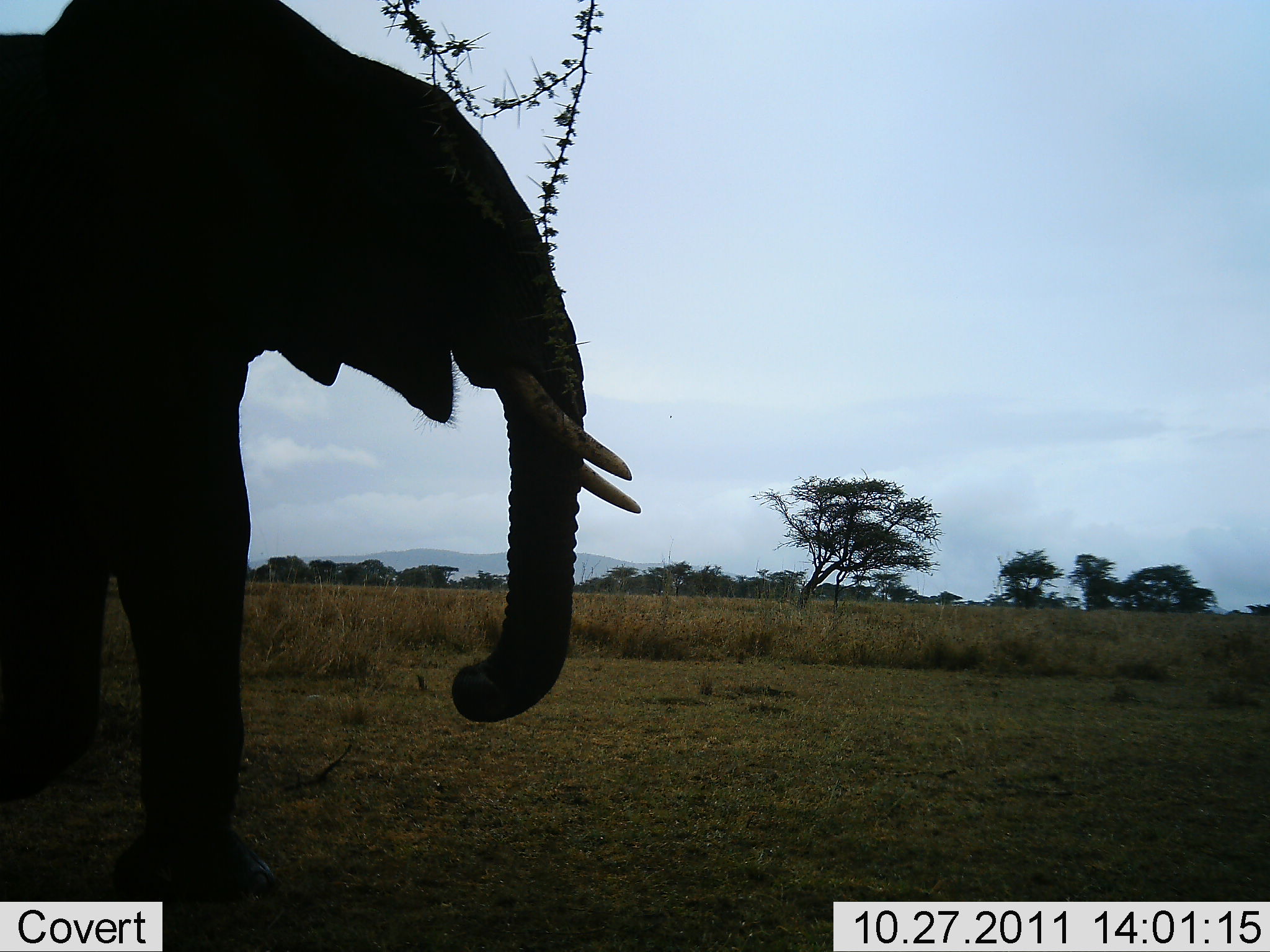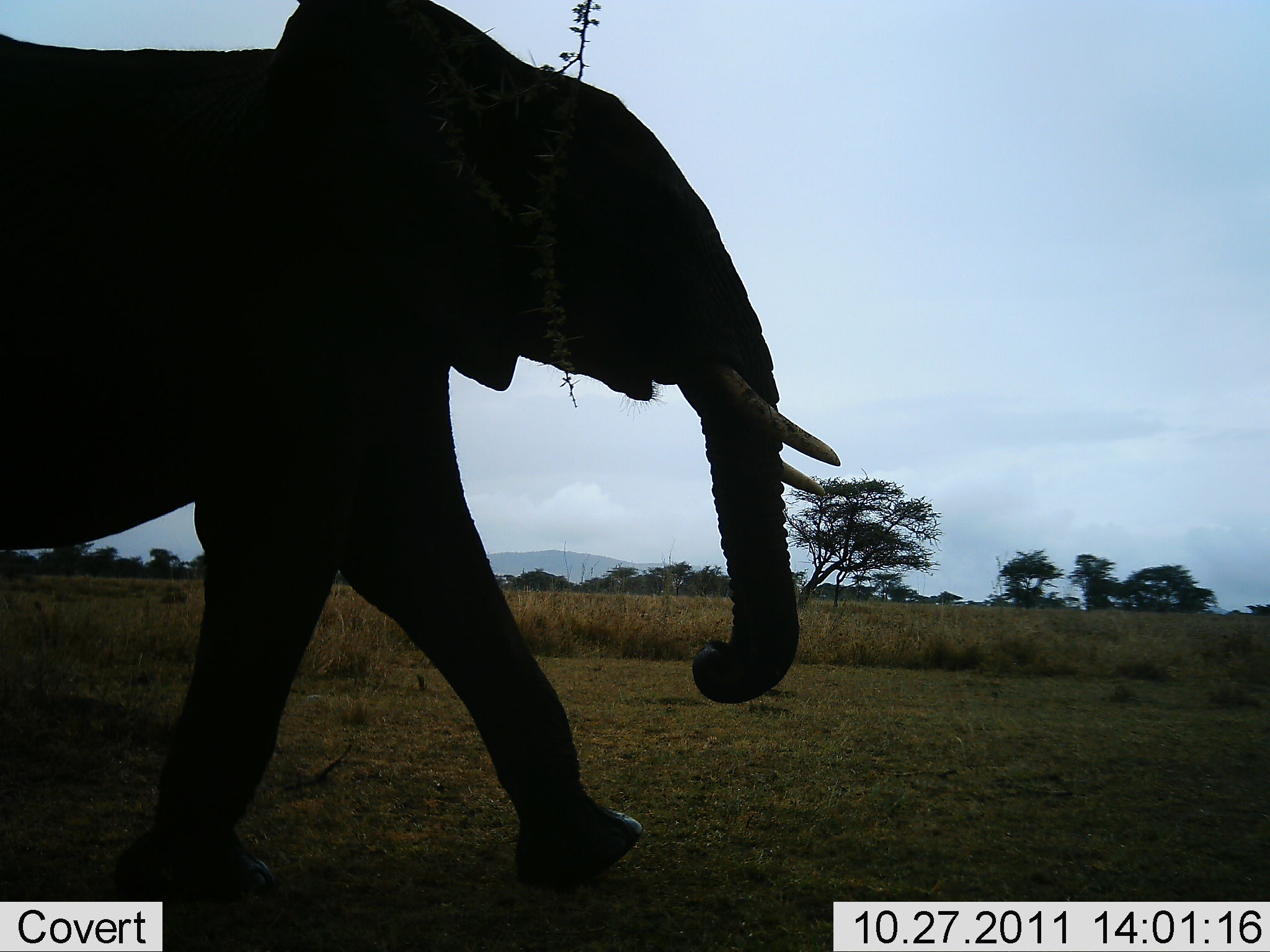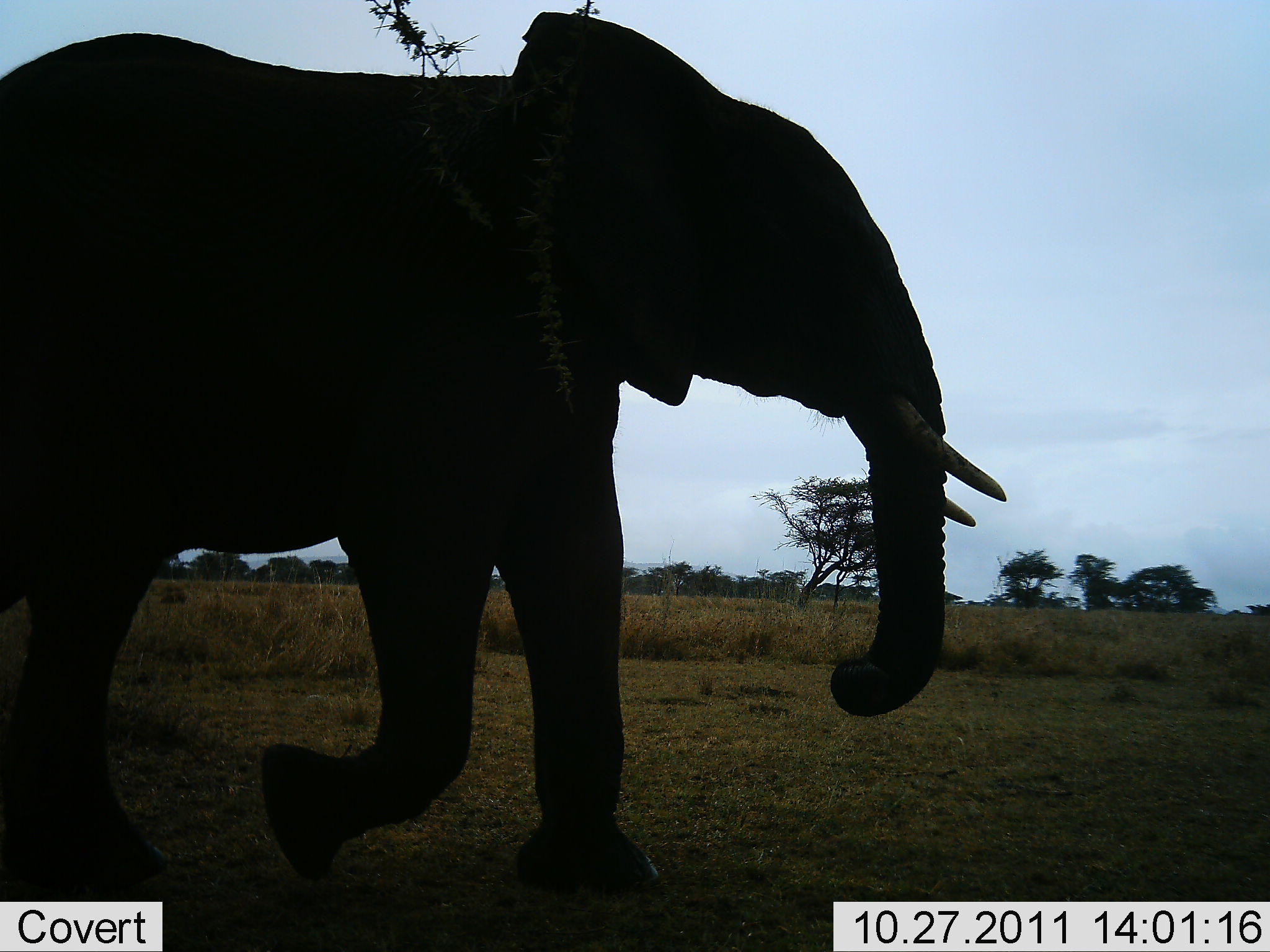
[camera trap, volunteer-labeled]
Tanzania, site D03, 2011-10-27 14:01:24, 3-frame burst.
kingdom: Animalia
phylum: Chordata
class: Mammalia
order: Proboscidea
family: Elephantidae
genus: Loxodonta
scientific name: Loxodonta africana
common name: african bush elephant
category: elephant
Elephant (african bush elephant) (Loxodonta africana), count 1. Behavior (volunteer vote fractions): standing 8%, resting 0%, moving 92%, interacting 0%. Young present (vote fraction): 0%. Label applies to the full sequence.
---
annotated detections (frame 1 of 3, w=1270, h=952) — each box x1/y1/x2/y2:
animal: 0/1/644/888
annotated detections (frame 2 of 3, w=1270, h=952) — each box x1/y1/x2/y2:
animal: 0/0/836/864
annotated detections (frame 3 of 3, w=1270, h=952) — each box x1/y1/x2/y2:
animal: 0/15/1007/908